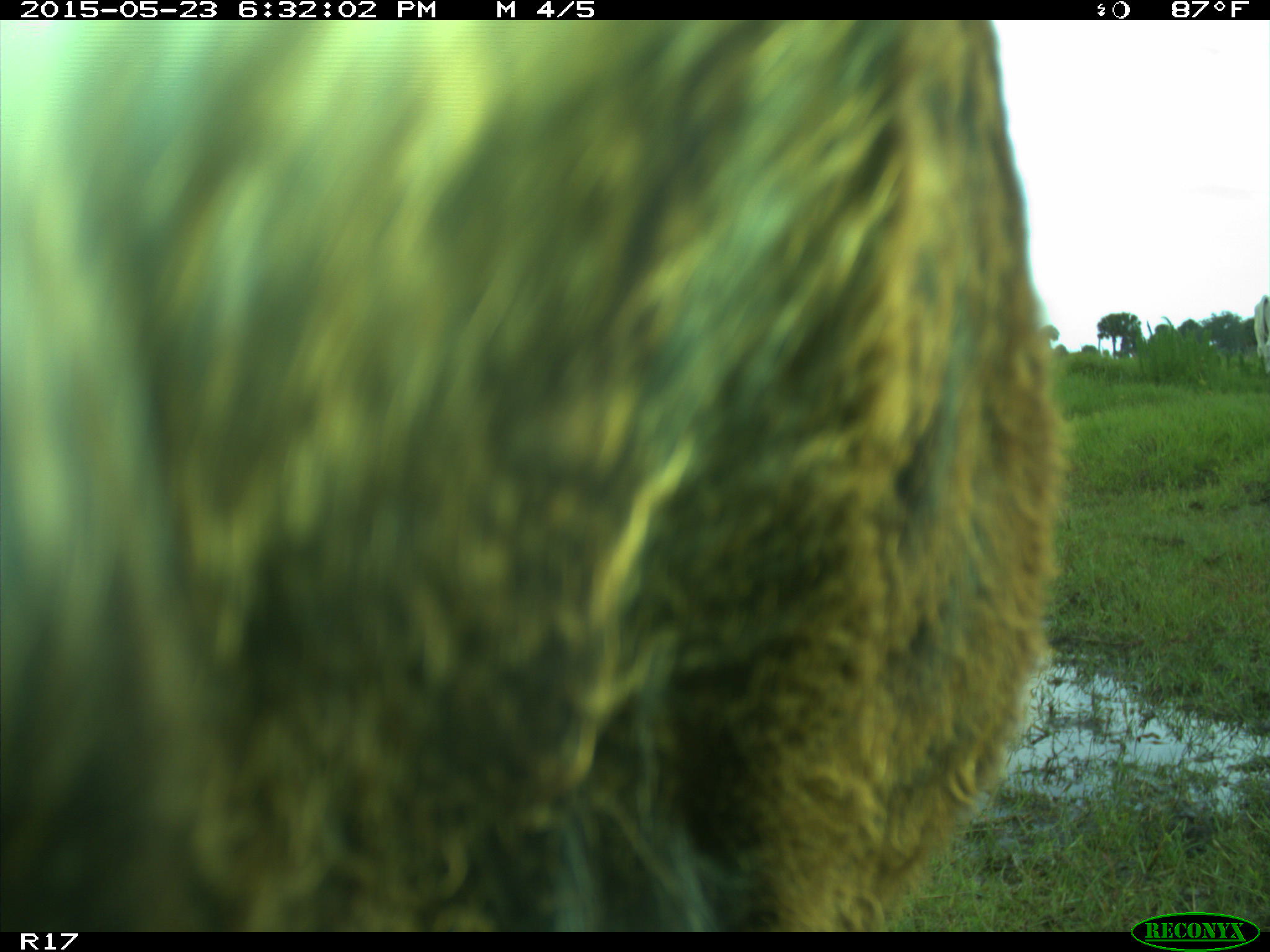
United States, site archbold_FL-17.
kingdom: Animalia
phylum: Chordata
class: Mammalia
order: Artiodactyla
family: Bovidae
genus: Bos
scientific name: Bos taurus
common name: domestic cow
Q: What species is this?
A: Bos taurus (domestic cow).